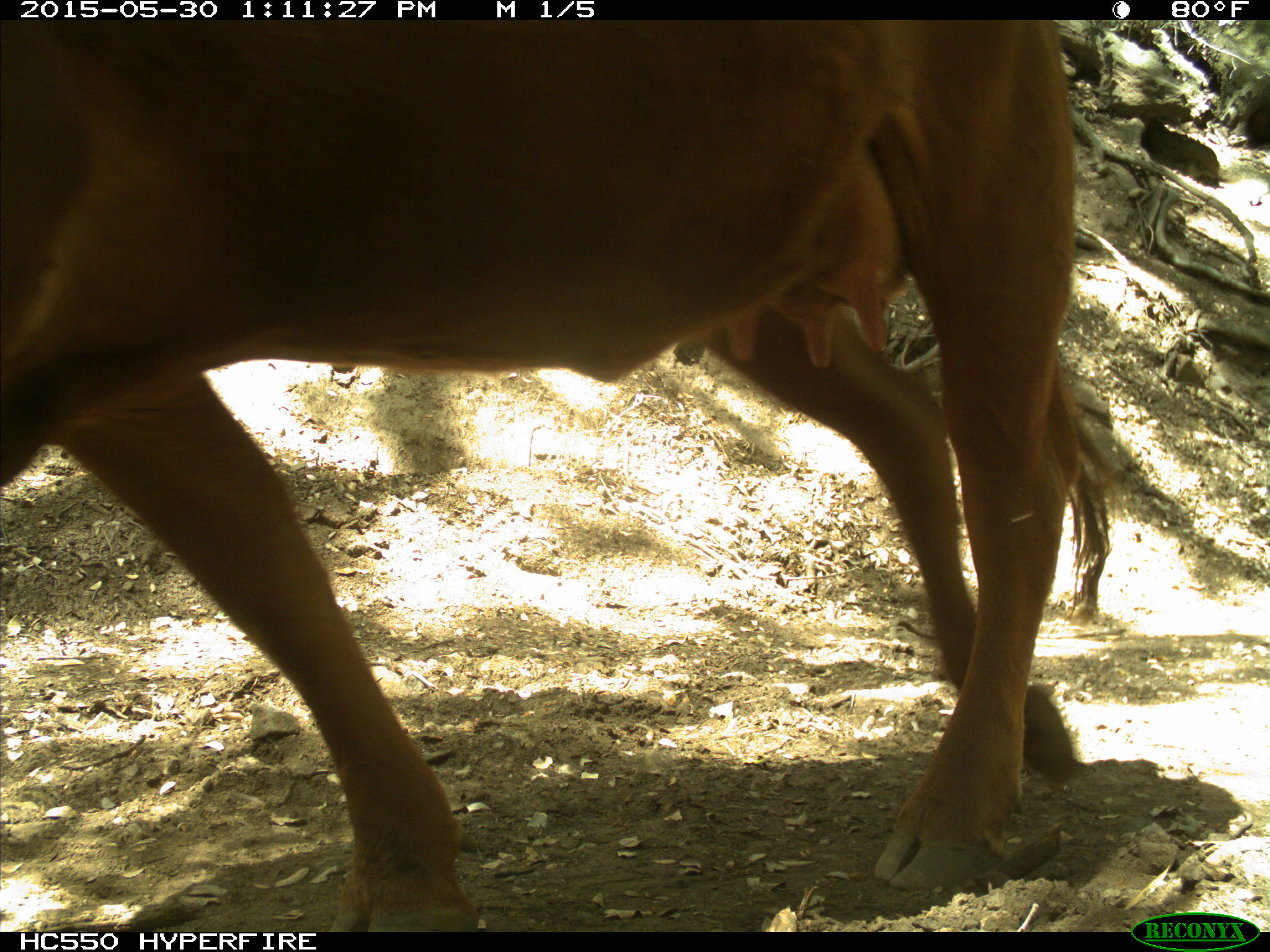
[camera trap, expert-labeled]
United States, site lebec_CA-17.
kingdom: Animalia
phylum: Chordata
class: Mammalia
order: Artiodactyla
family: Bovidae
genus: Bos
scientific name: Bos taurus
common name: domestic cow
Bos taurus (domestic cow).